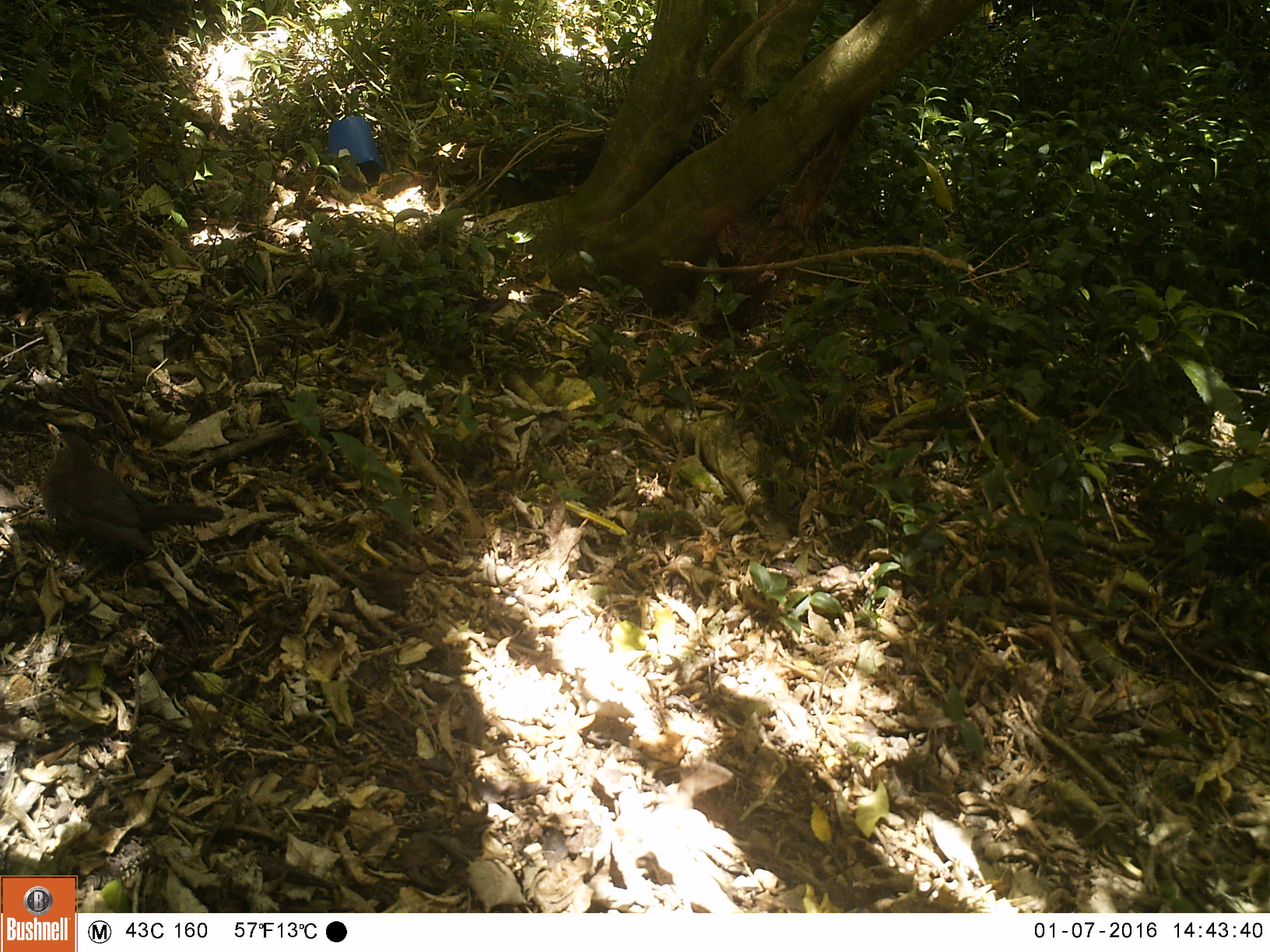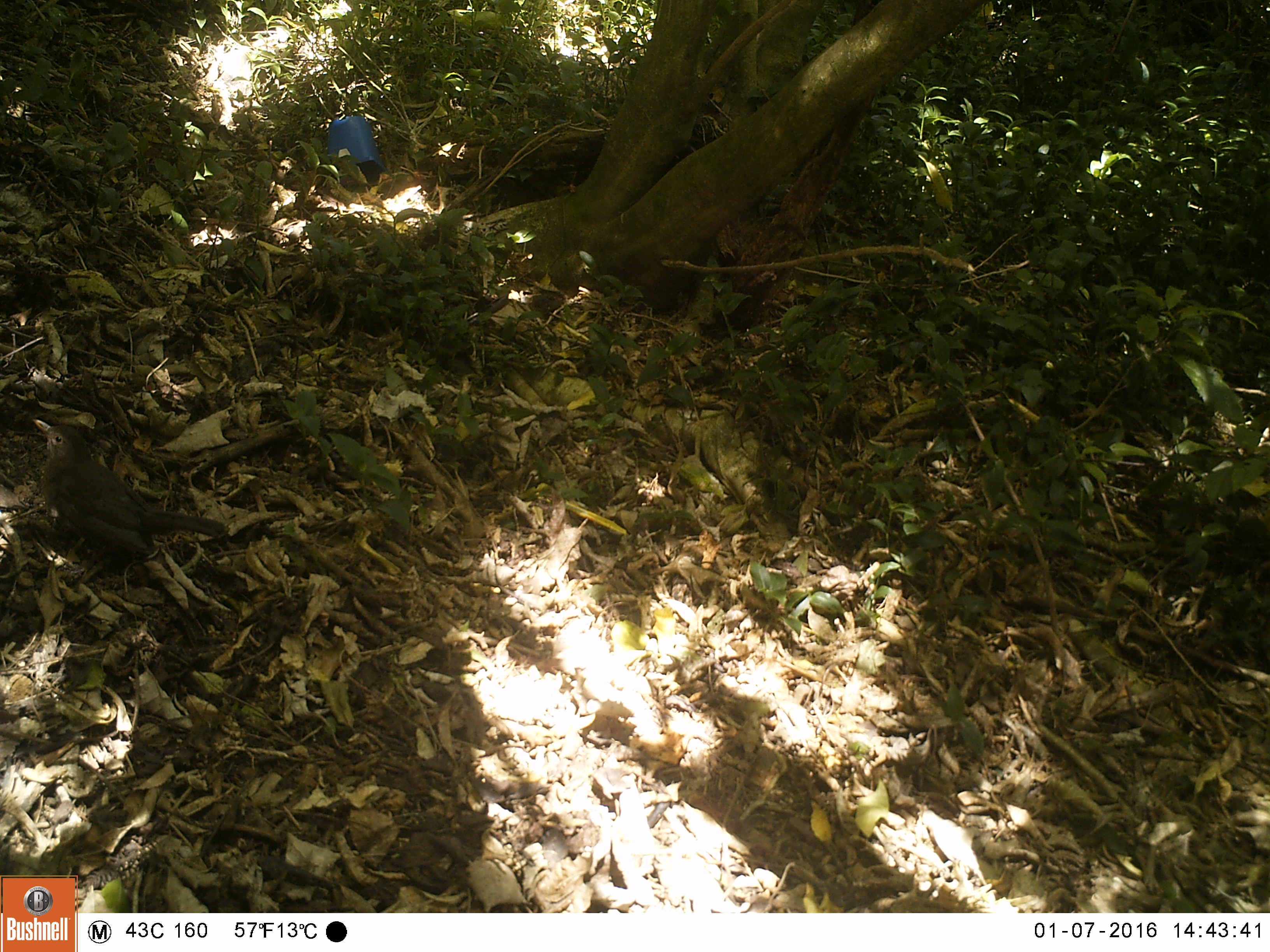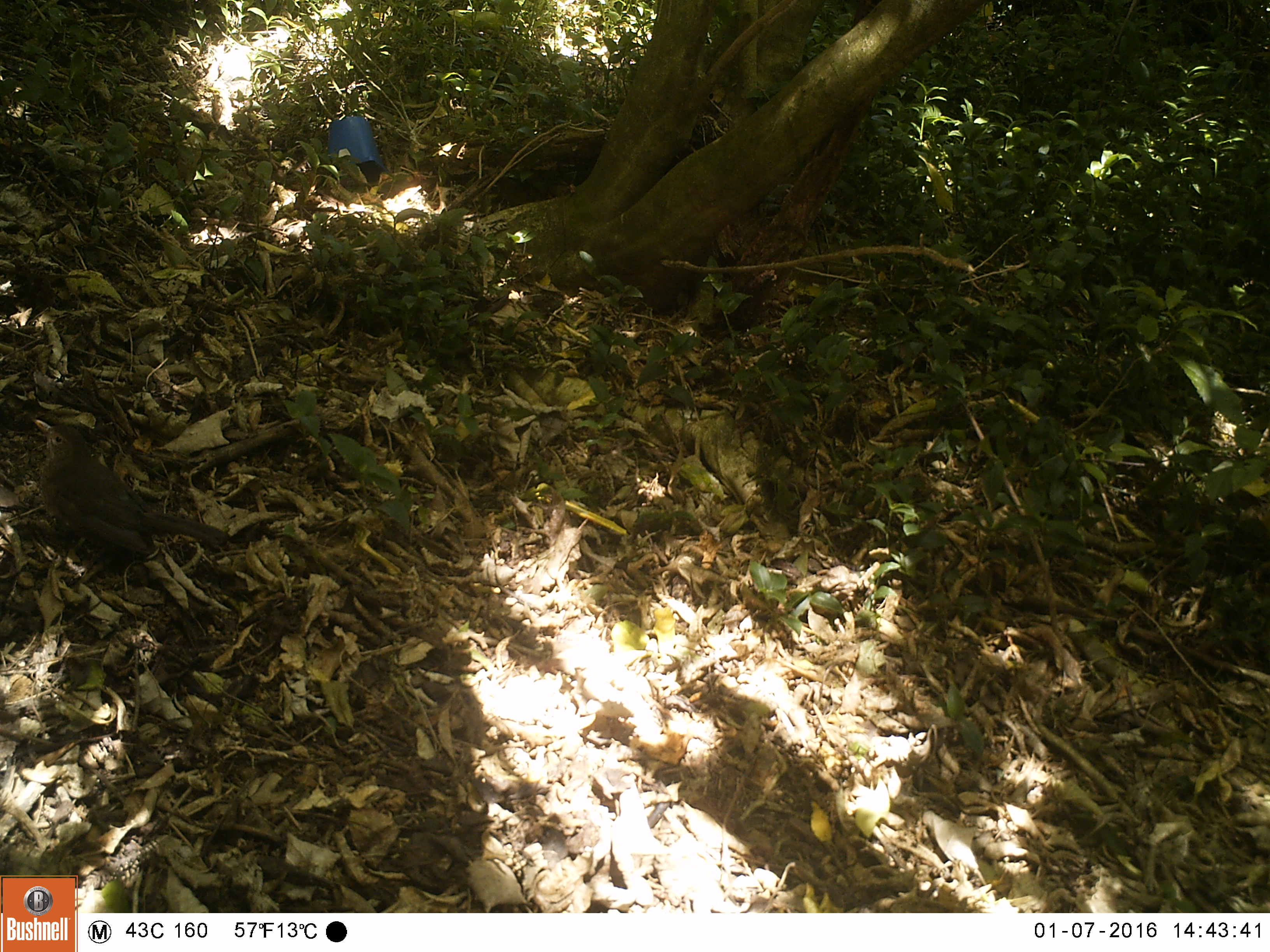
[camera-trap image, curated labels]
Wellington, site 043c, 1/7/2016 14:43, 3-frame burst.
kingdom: Animalia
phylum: Chordata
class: Aves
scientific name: Aves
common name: bird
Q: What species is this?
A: Bird (Aves).